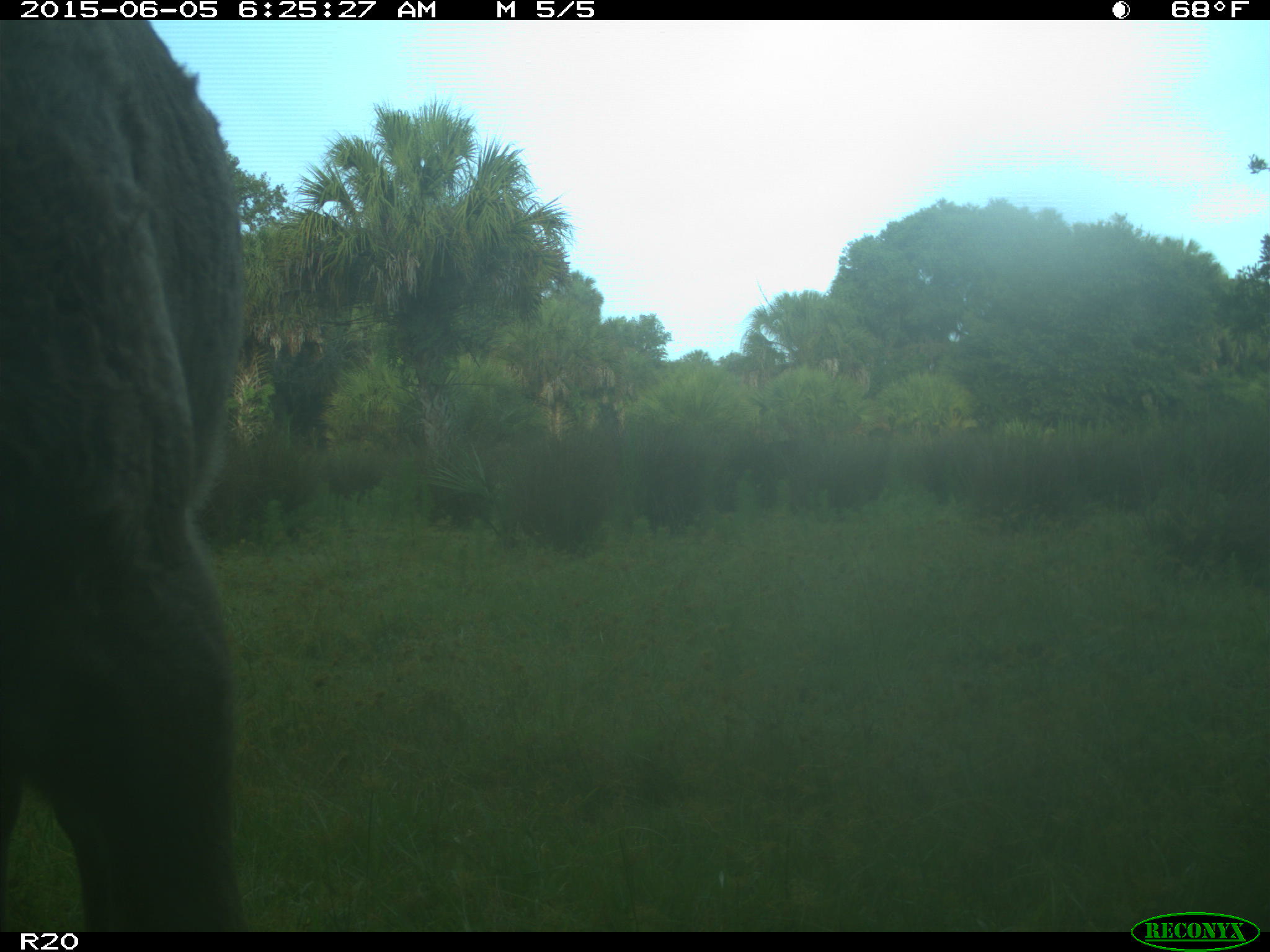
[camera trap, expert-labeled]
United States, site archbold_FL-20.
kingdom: Animalia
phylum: Chordata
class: Mammalia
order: Artiodactyla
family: Bovidae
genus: Bos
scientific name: Bos taurus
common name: domestic cow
Bos taurus (domestic cow).